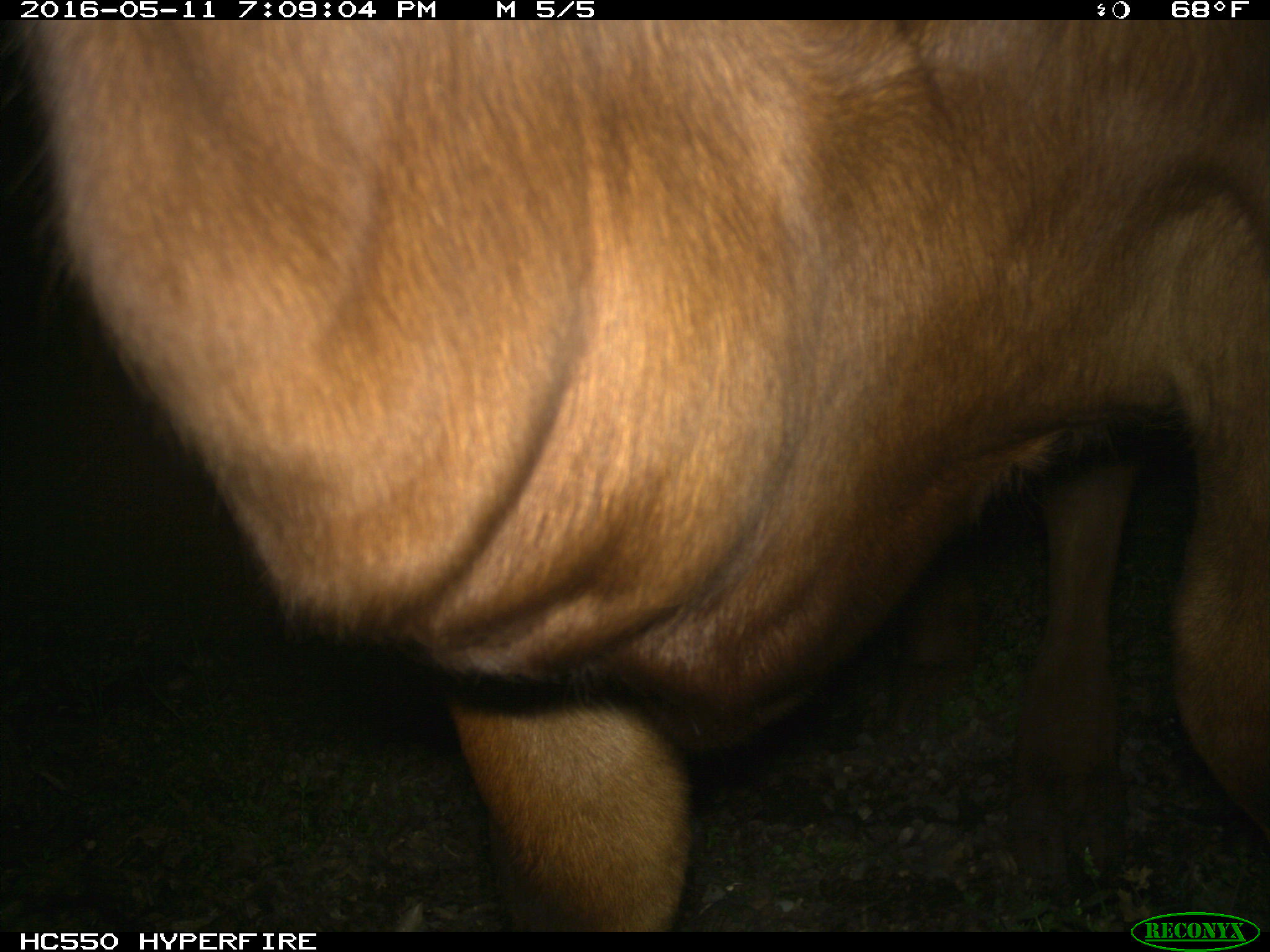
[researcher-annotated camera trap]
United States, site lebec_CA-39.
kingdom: Animalia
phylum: Chordata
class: Mammalia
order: Artiodactyla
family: Bovidae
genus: Bos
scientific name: Bos taurus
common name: domestic cow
Bos taurus (domestic cow).